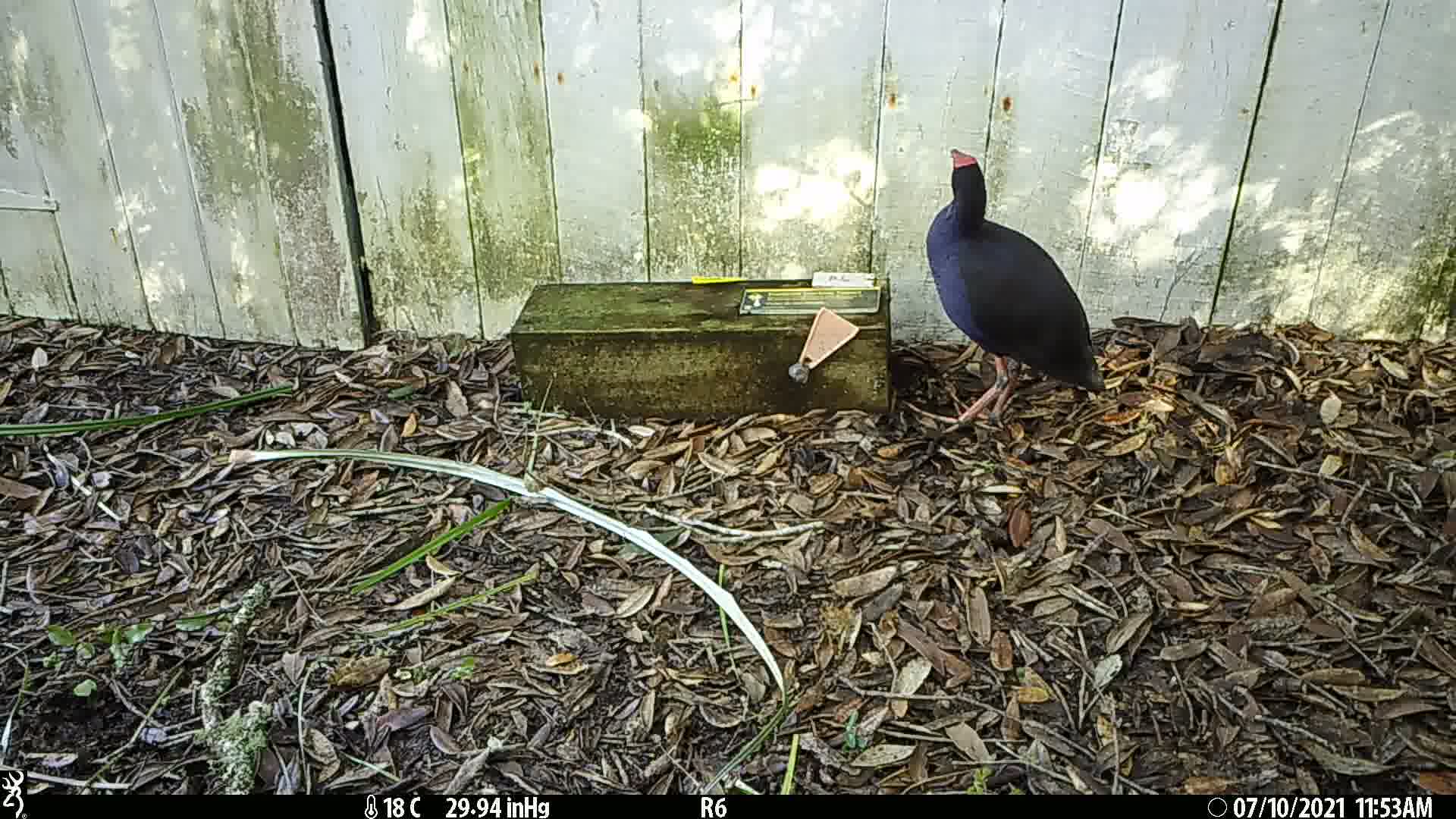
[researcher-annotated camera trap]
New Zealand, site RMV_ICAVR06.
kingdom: Animalia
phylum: Chordata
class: Aves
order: Gruiformes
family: Rallidae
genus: Porphyrio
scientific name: Porphyrio melanotus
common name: australasian swamphen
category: pukeko